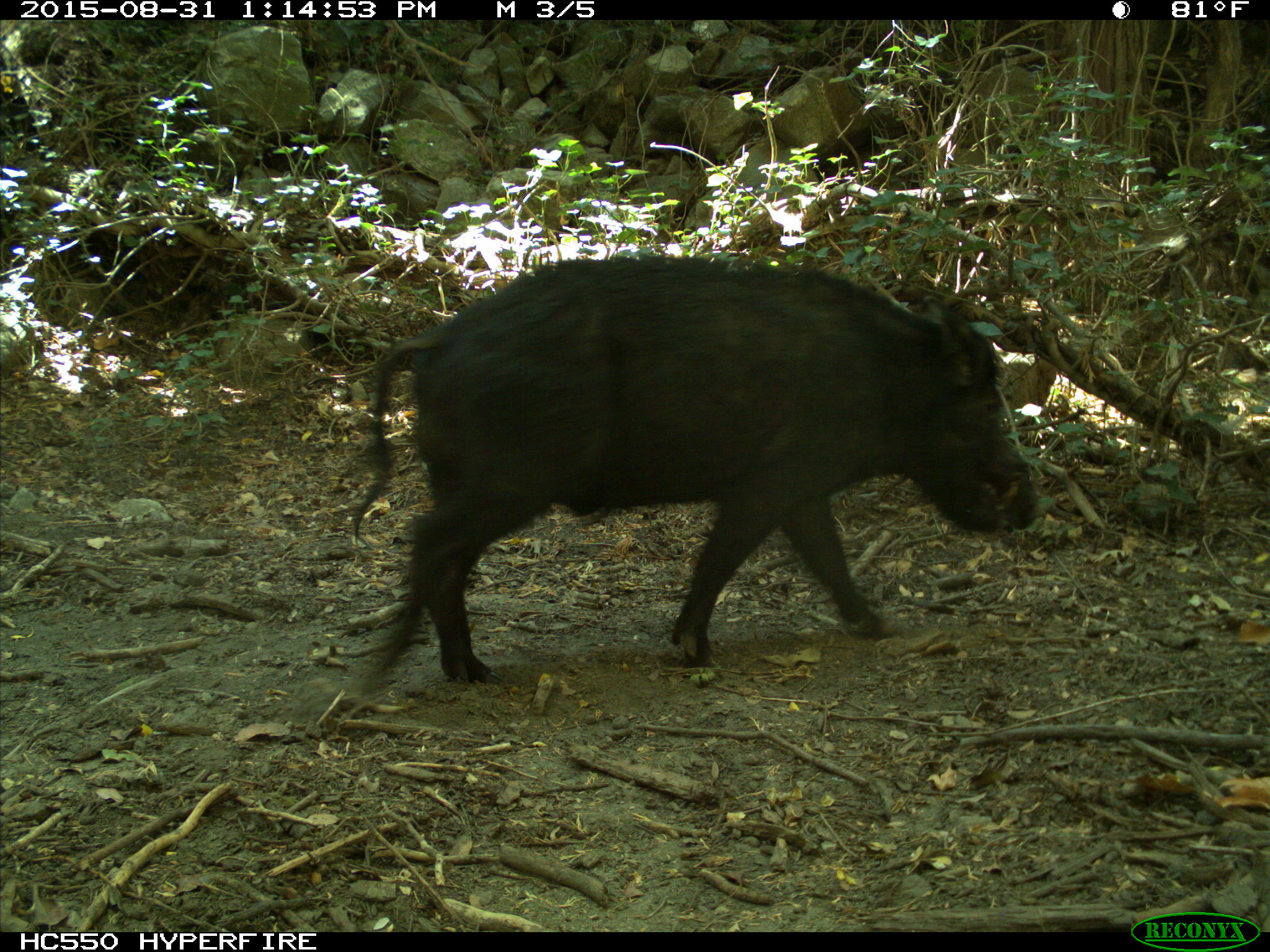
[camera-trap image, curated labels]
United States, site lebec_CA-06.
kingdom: Animalia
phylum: Chordata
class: Mammalia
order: Artiodactyla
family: Suidae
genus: Sus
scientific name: Sus scrofa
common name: wild boar